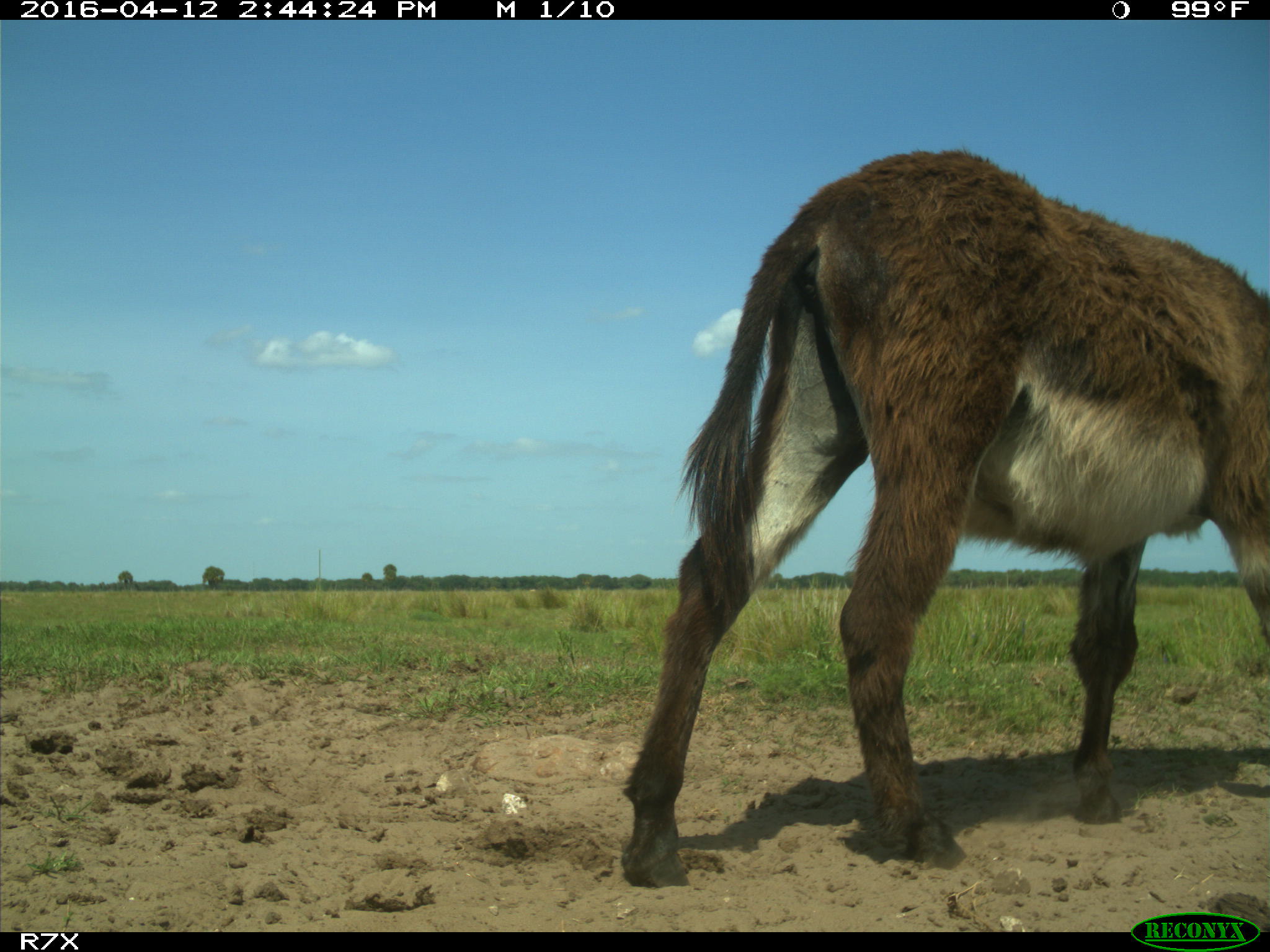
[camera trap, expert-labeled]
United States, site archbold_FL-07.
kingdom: Animalia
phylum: Chordata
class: Mammalia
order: Artiodactyla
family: Bovidae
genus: Bos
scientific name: Bos taurus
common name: domestic cow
Bos taurus (domestic cow).